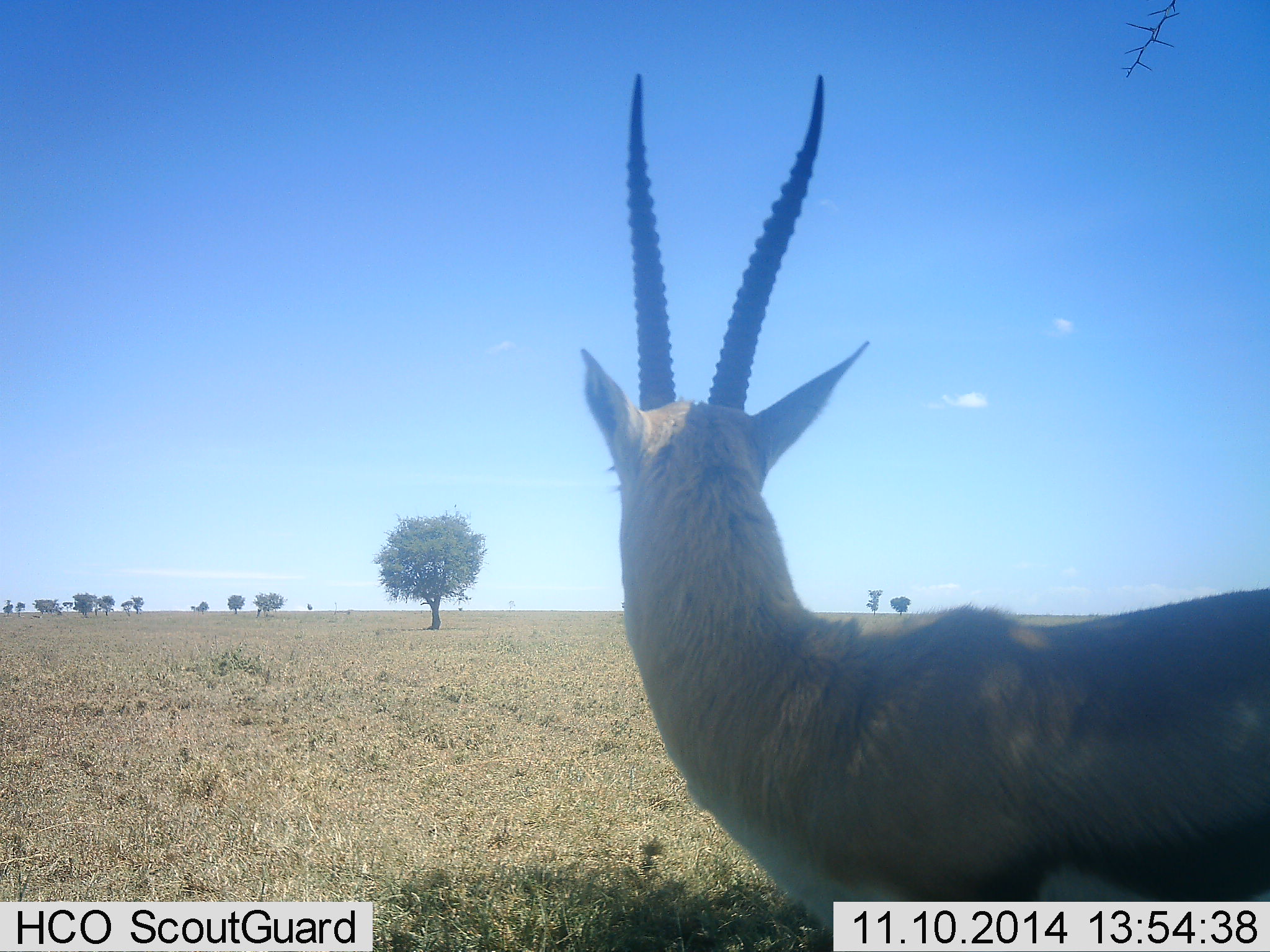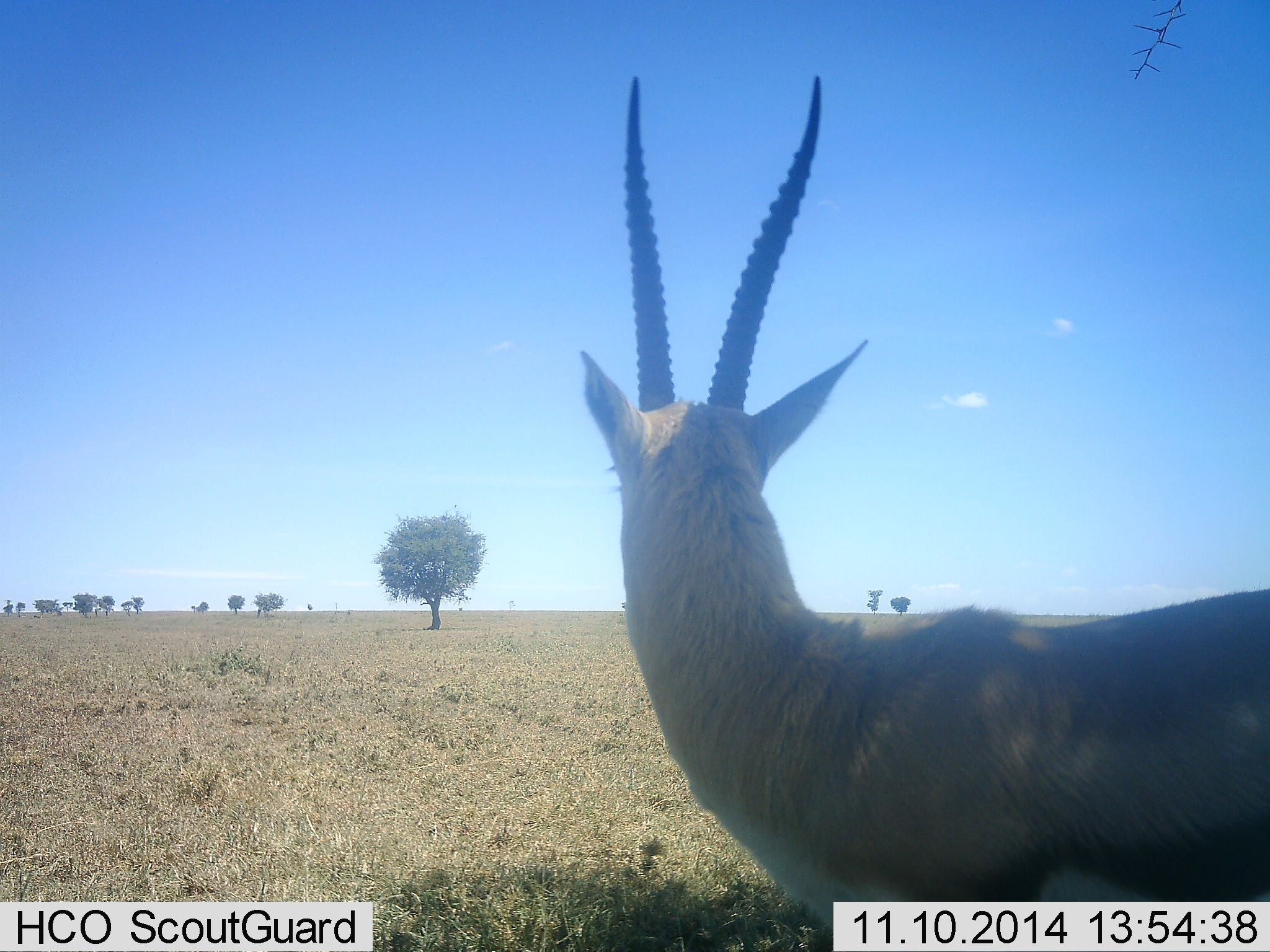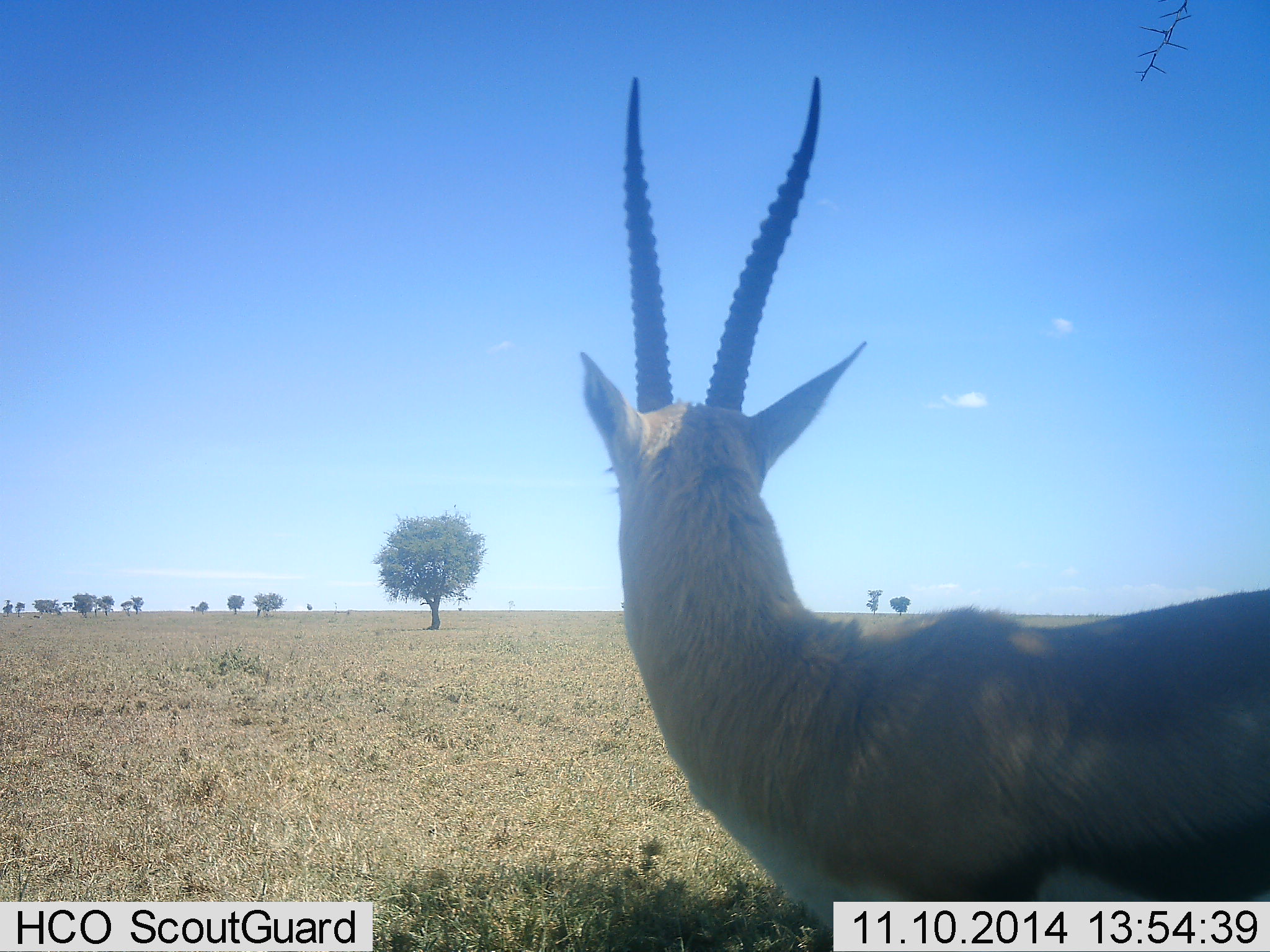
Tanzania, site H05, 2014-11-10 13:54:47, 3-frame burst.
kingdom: Animalia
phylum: Chordata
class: Mammalia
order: Artiodactyla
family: Bovidae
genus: Eudorcas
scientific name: Eudorcas thomsonii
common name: thomson's gazelle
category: gazellethomsons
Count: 1.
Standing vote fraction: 100%.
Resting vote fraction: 0%.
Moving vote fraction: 0%.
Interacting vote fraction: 0%.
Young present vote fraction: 0%.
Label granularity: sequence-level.